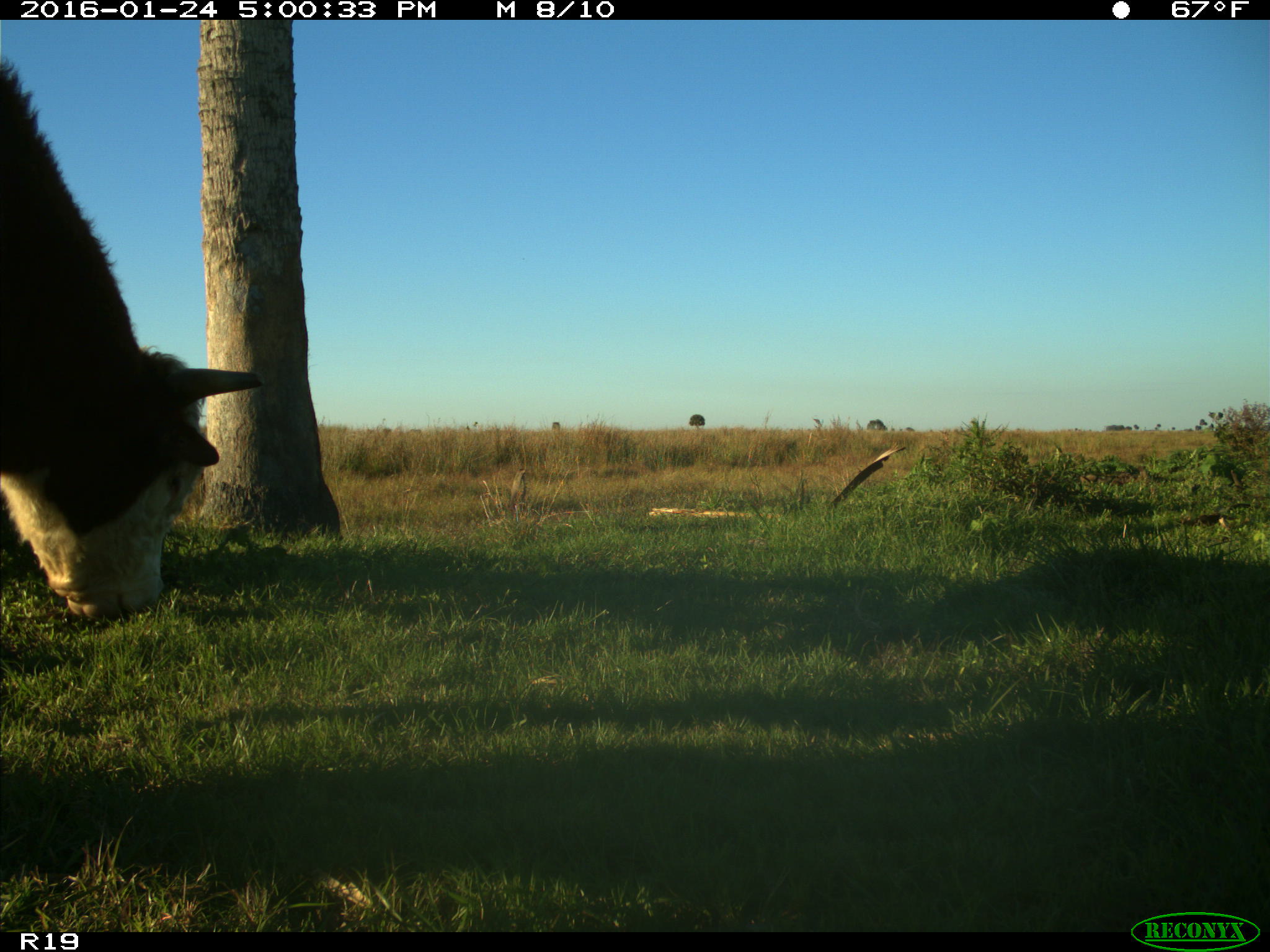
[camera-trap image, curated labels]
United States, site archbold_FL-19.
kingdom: Animalia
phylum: Chordata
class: Mammalia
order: Artiodactyla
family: Bovidae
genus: Bos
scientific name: Bos taurus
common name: domestic cow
Bos taurus (domestic cow).